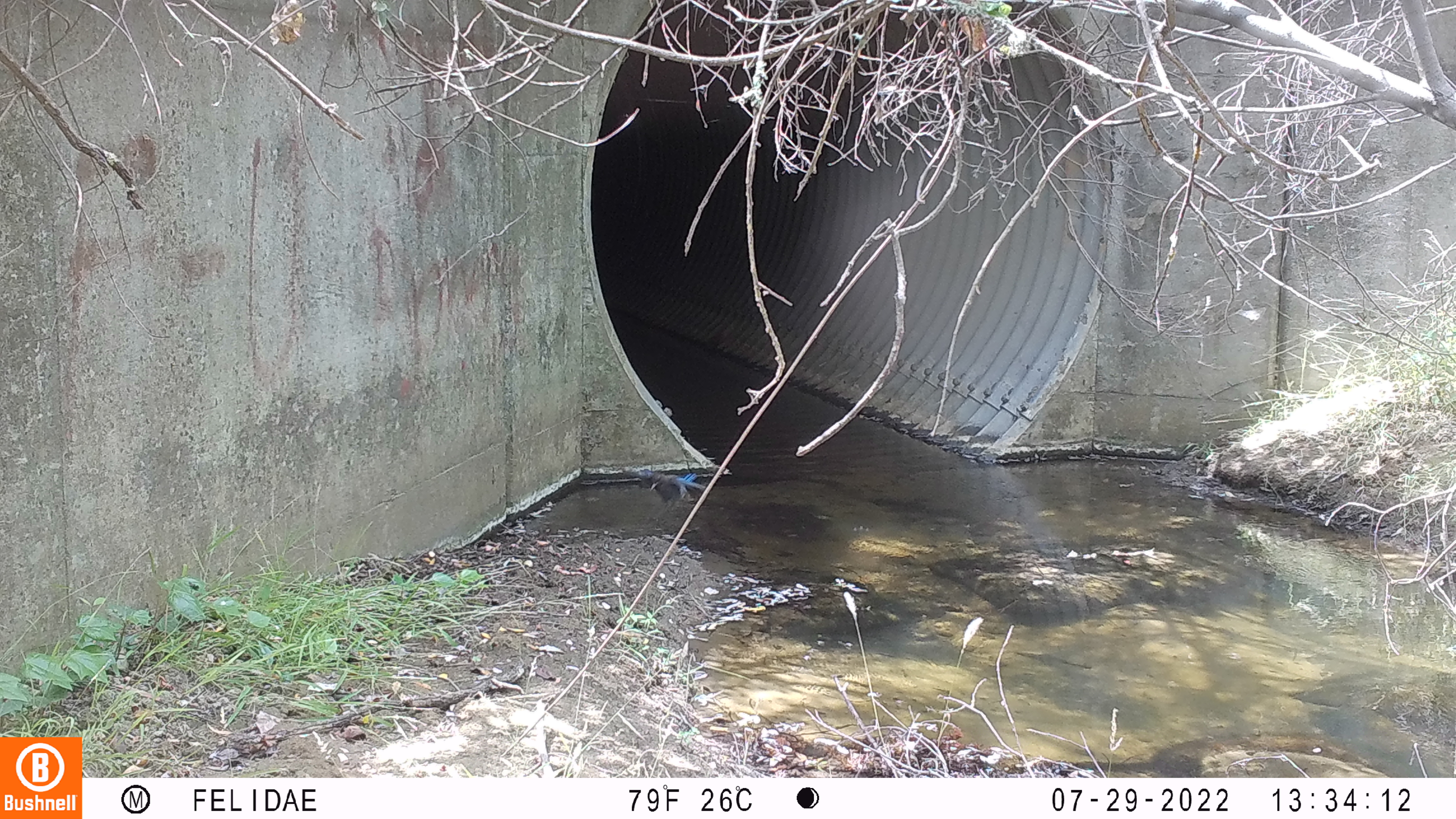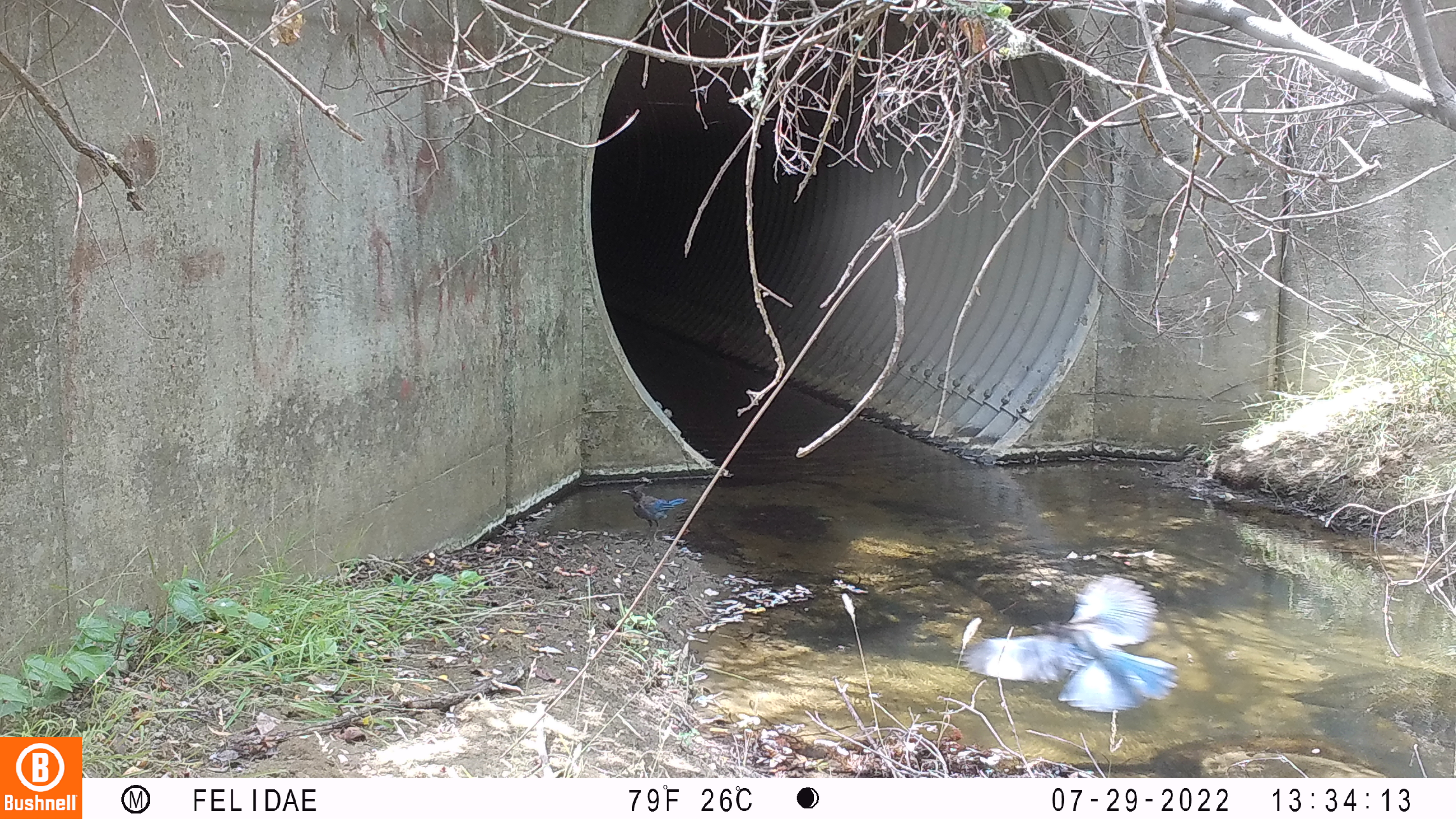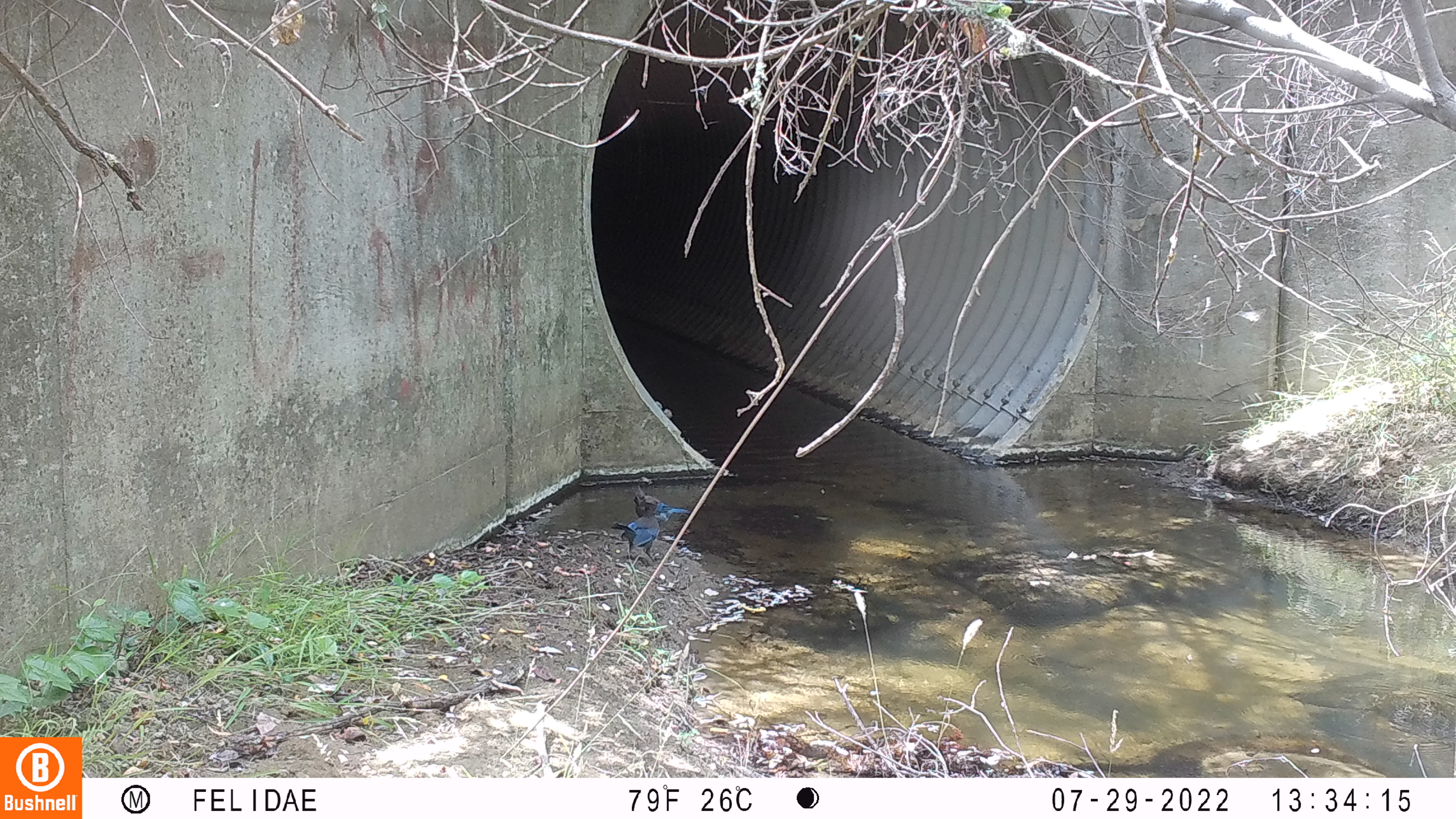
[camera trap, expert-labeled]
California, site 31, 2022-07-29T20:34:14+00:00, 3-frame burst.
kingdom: Animalia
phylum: Chordata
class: Aves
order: Passeriformes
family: Corvidae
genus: Cyanocitta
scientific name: Cyanocitta stelleri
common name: steller's jay